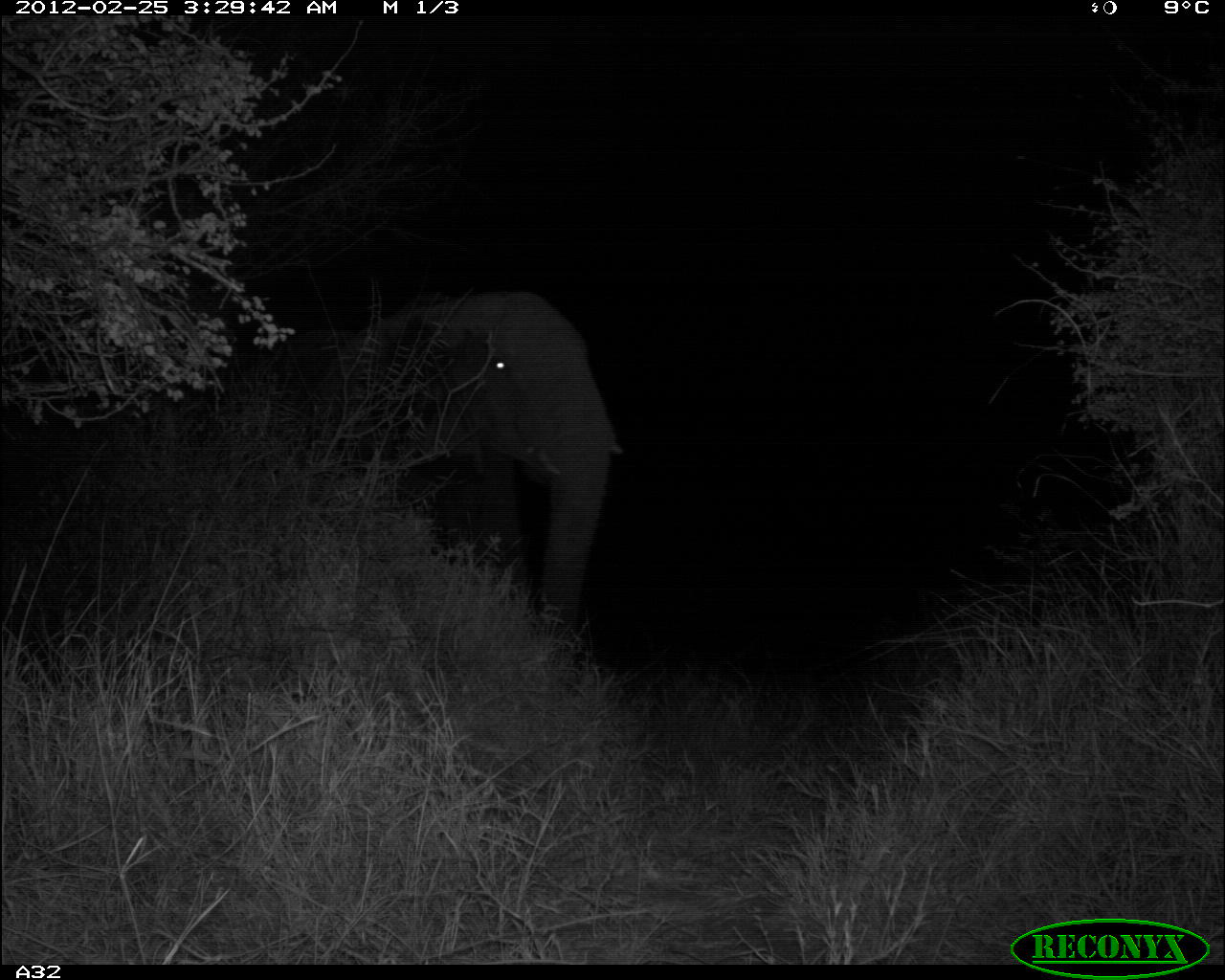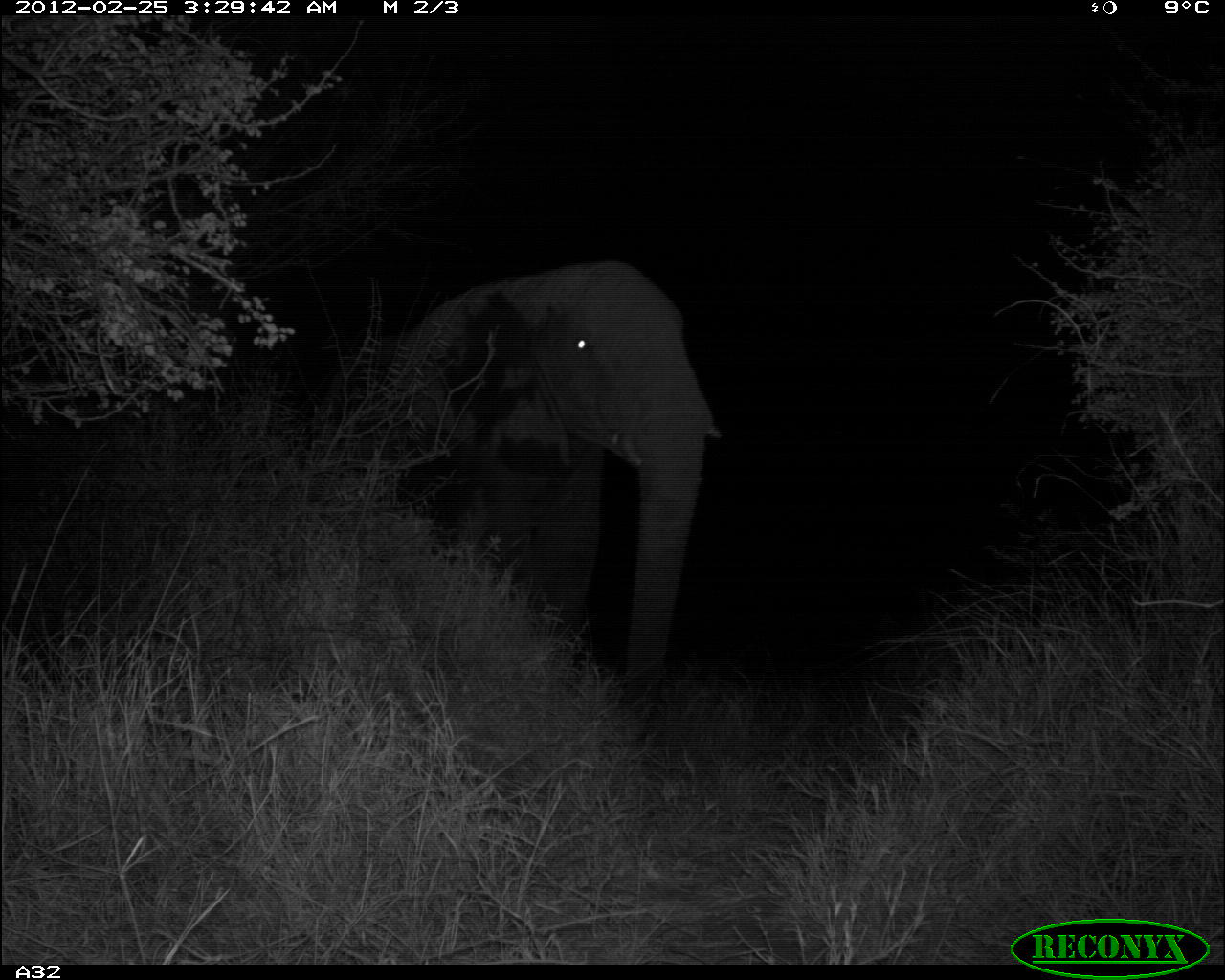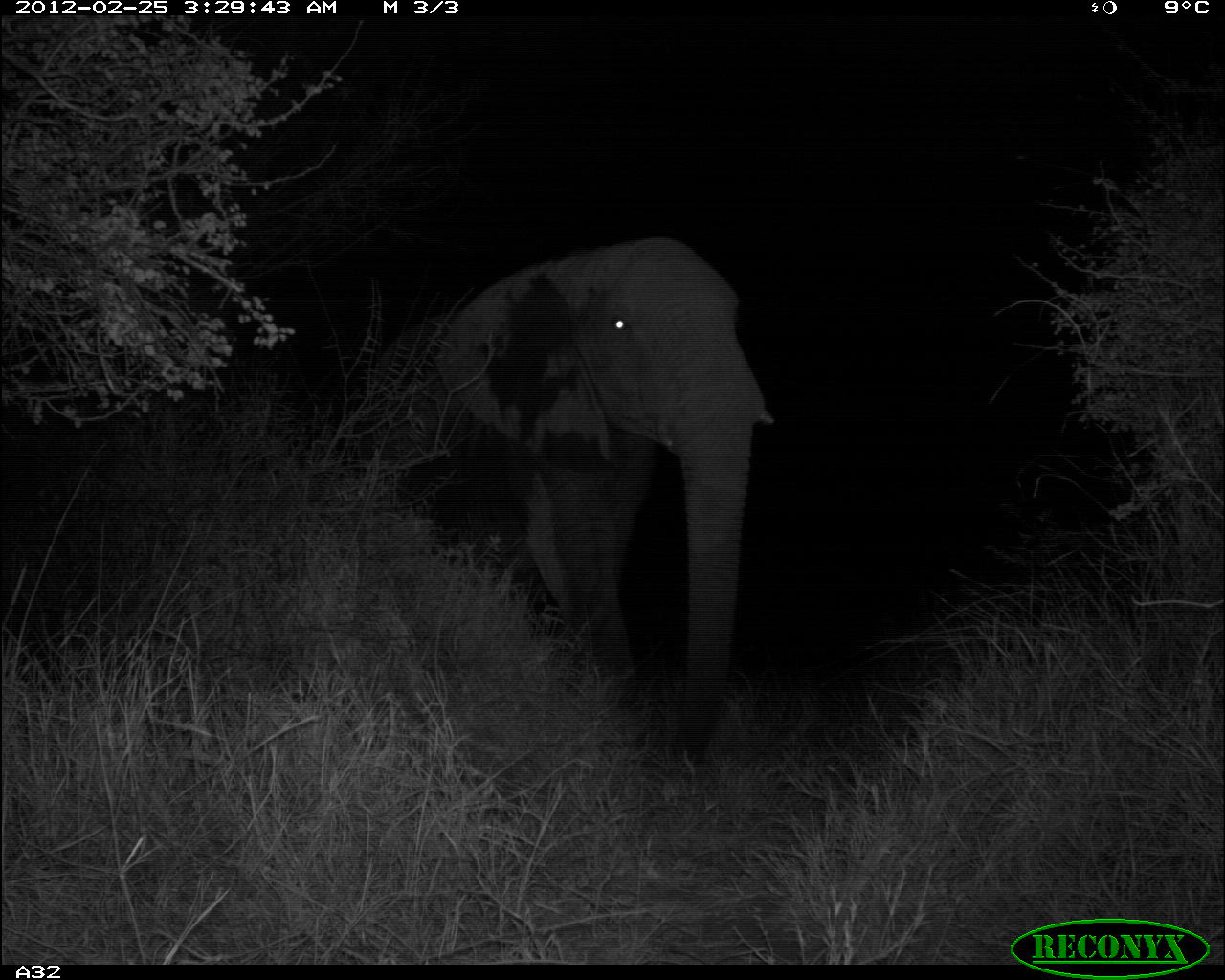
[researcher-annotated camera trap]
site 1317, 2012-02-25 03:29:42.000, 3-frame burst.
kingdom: Animalia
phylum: Chordata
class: Mammalia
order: Proboscidea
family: Elephantidae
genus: Loxodonta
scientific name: Loxodonta africana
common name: african bush elephant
Loxodonta africana (african bush elephant), count 1.